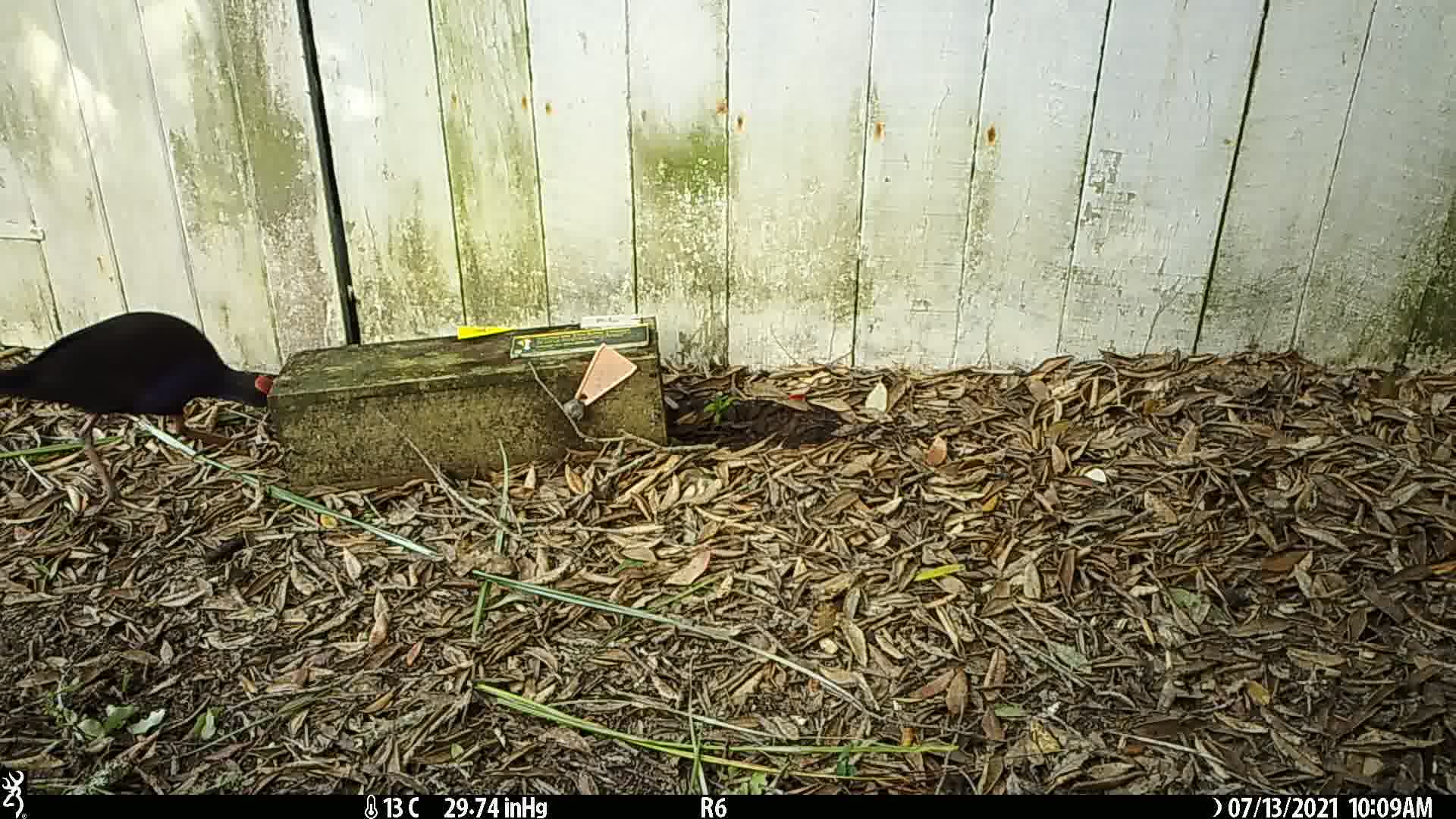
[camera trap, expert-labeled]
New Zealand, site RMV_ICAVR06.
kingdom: Animalia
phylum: Chordata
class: Aves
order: Gruiformes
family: Rallidae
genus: Porphyrio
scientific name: Porphyrio melanotus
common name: australasian swamphen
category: pukeko